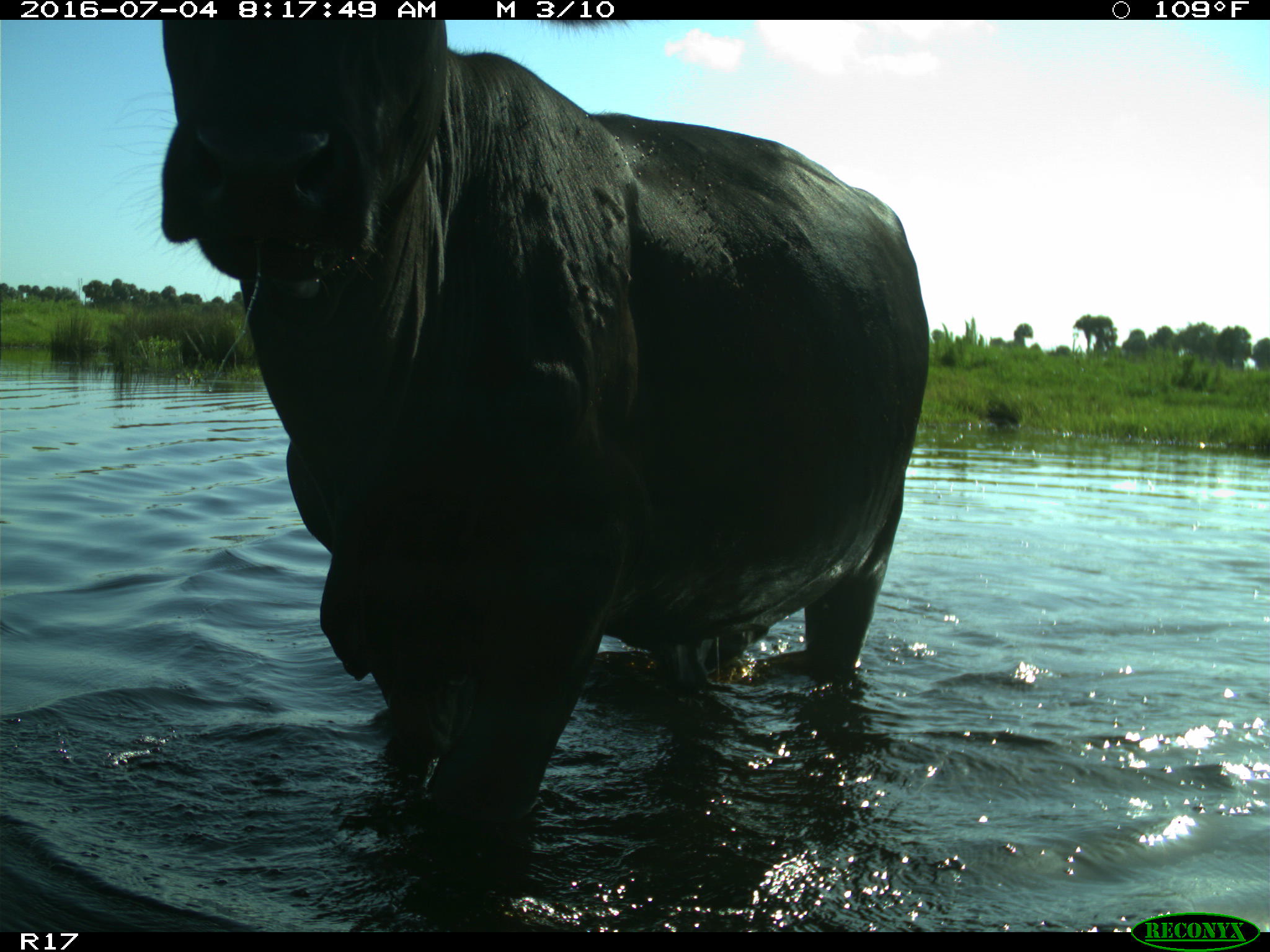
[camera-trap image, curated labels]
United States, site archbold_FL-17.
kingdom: Animalia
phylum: Chordata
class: Mammalia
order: Artiodactyla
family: Bovidae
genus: Bos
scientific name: Bos taurus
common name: domestic cow